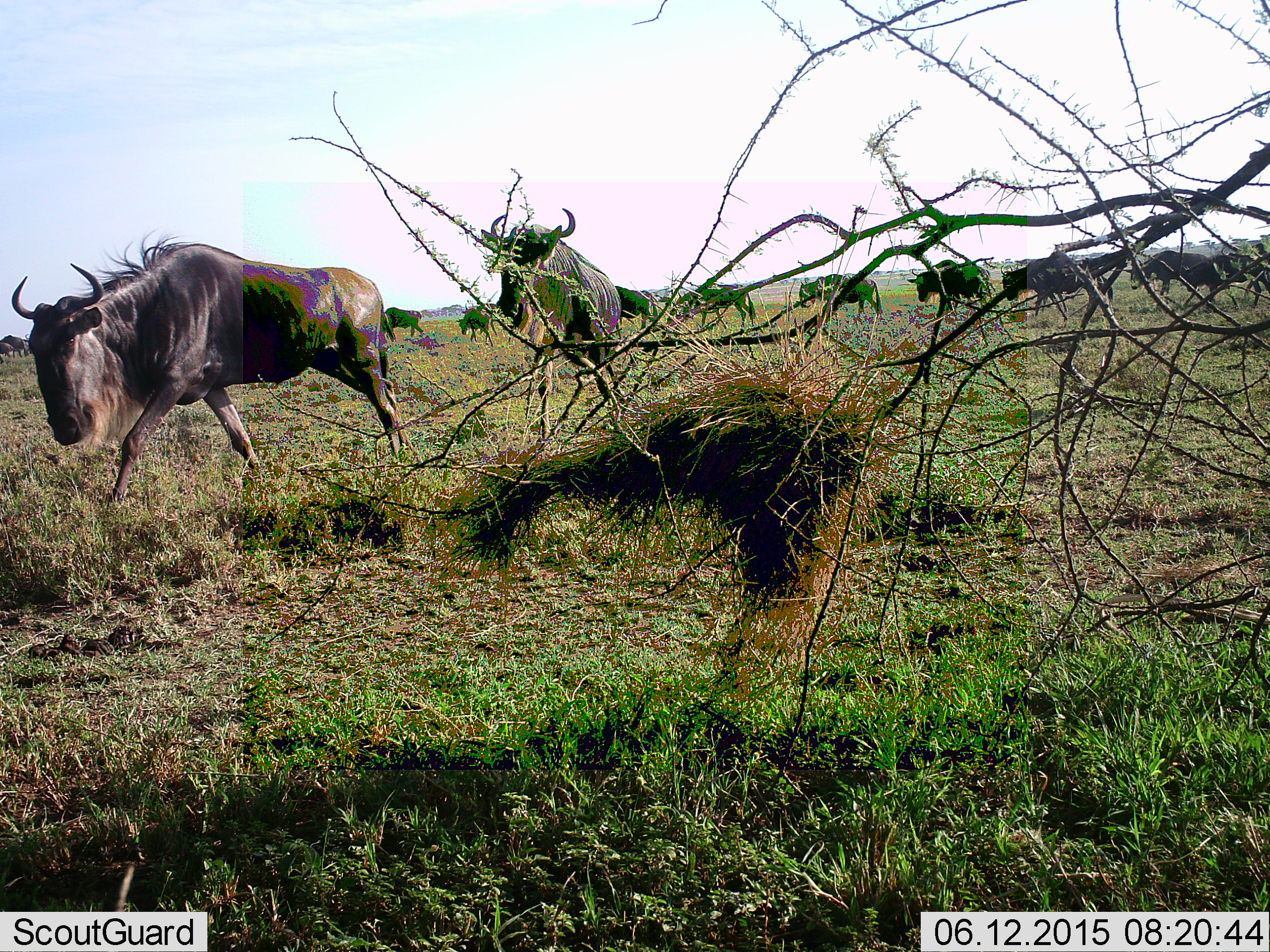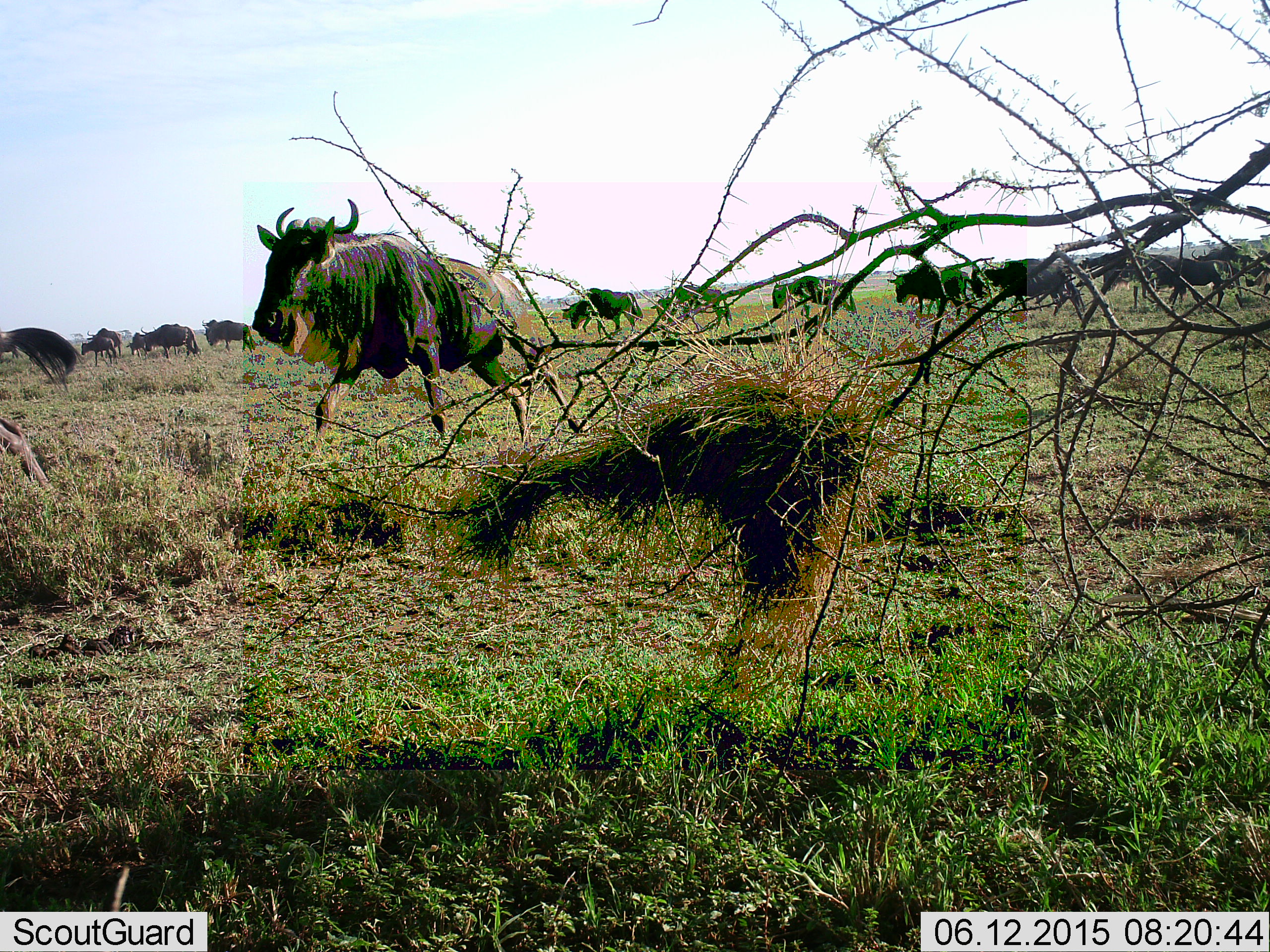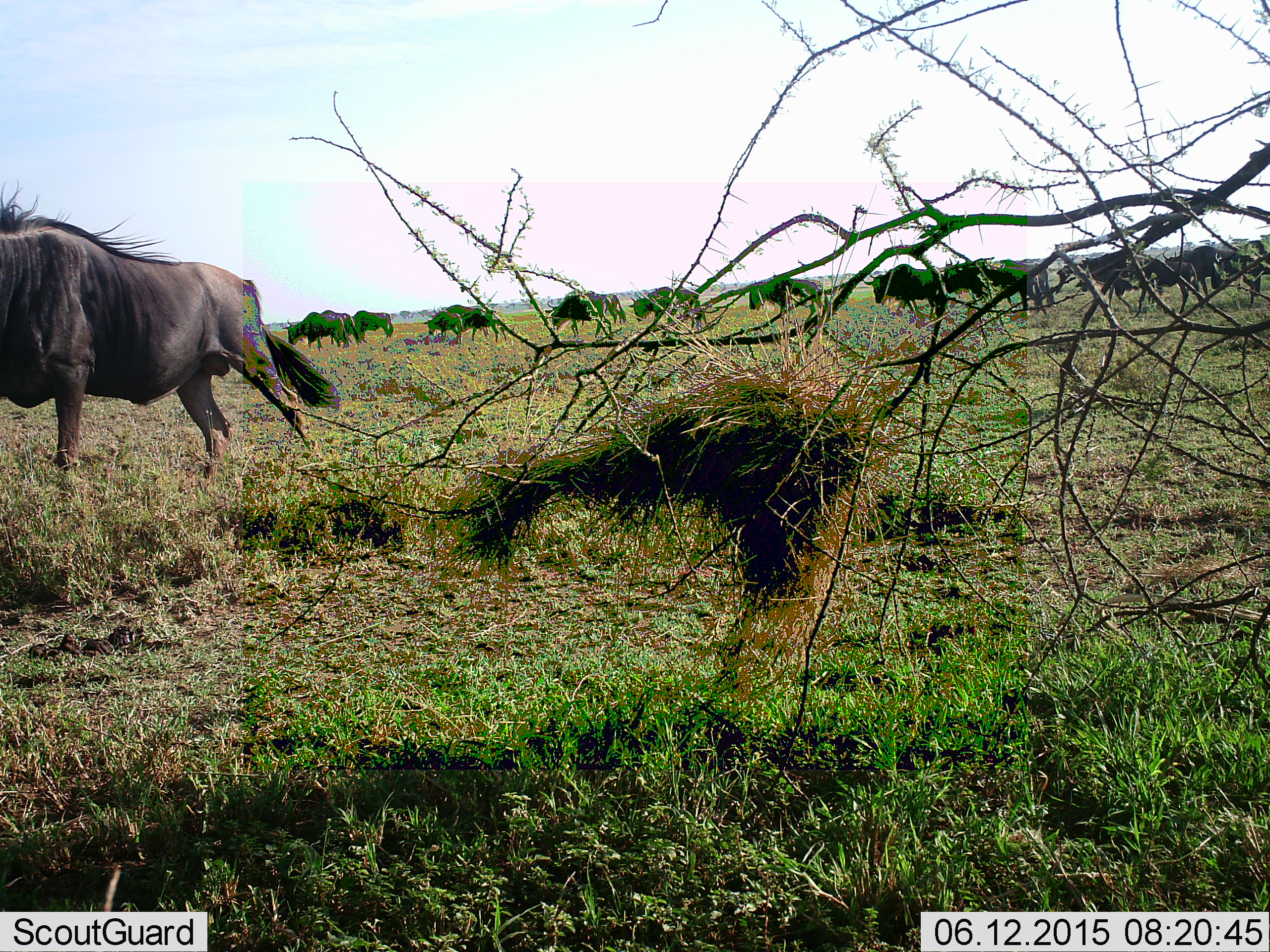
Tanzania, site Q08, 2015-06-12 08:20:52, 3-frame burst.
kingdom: Animalia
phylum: Chordata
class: Mammalia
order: Artiodactyla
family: Bovidae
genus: Connochaetes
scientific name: Connochaetes taurinus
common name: blue wildebeest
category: wildebeest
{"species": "wildebeest (blue wildebeest) (Connochaetes taurinus)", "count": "11-50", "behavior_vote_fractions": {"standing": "30%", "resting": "0%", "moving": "90%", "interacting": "0%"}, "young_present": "10%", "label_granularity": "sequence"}